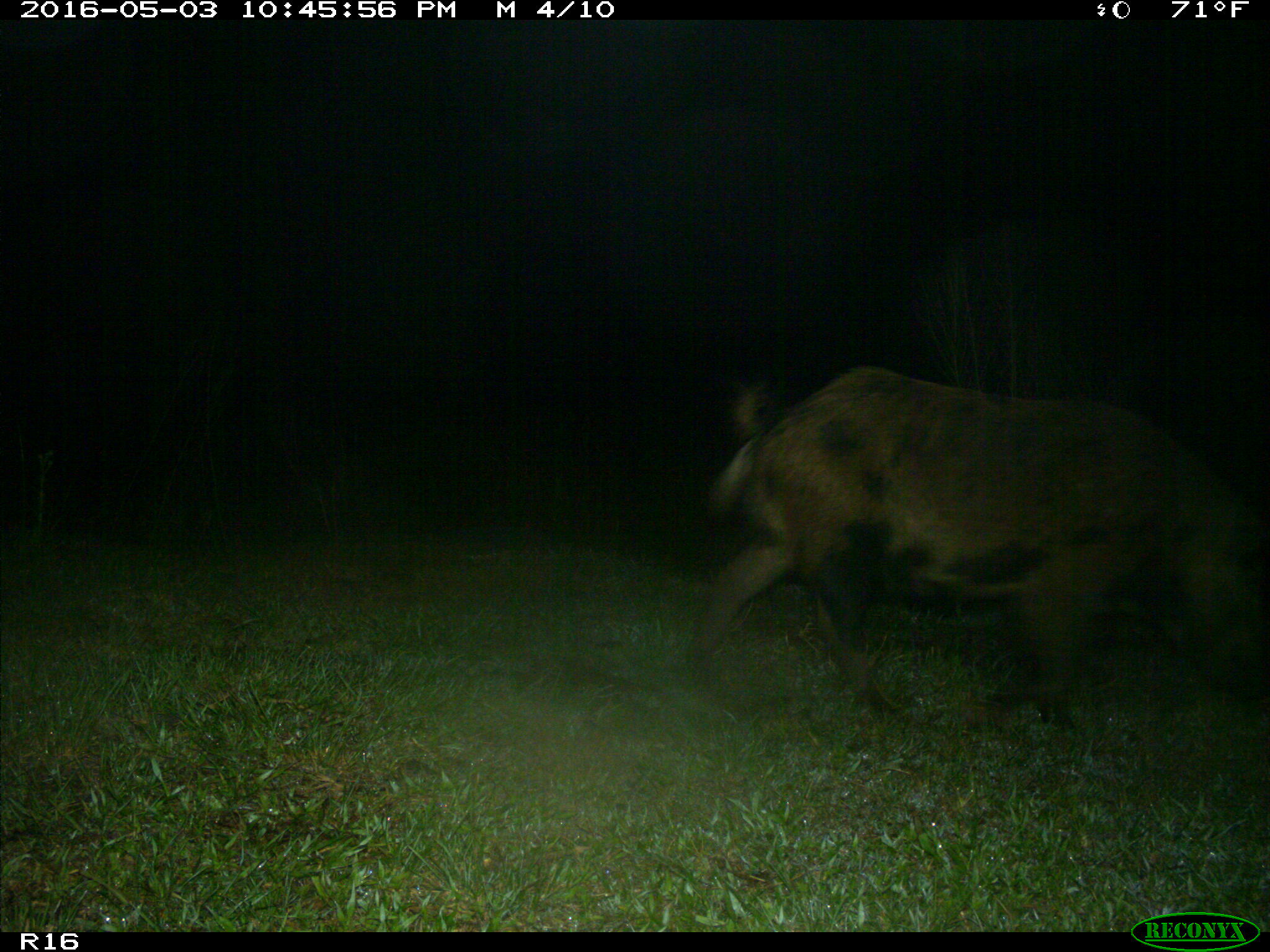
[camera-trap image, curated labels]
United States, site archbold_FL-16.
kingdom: Animalia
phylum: Chordata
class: Mammalia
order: Artiodactyla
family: Suidae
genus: Sus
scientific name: Sus scrofa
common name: wild boar